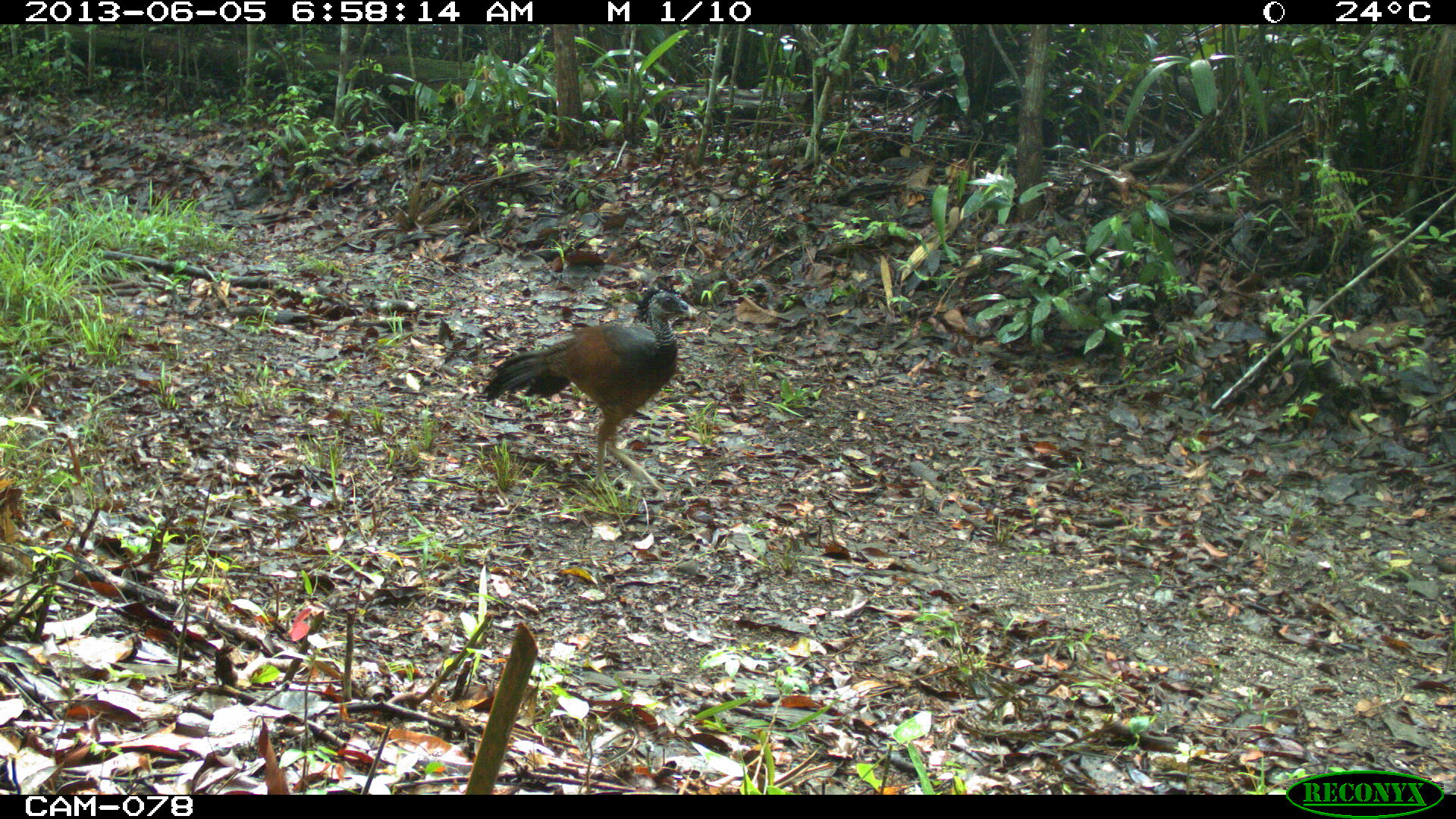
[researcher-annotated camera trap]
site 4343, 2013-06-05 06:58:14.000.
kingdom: Animalia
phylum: Chordata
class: Aves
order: Galliformes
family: Cracidae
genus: Crax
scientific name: Crax rubra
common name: great curassow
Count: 1.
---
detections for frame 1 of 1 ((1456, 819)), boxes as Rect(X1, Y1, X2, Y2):
crax rubra: Rect(477, 282, 693, 492)